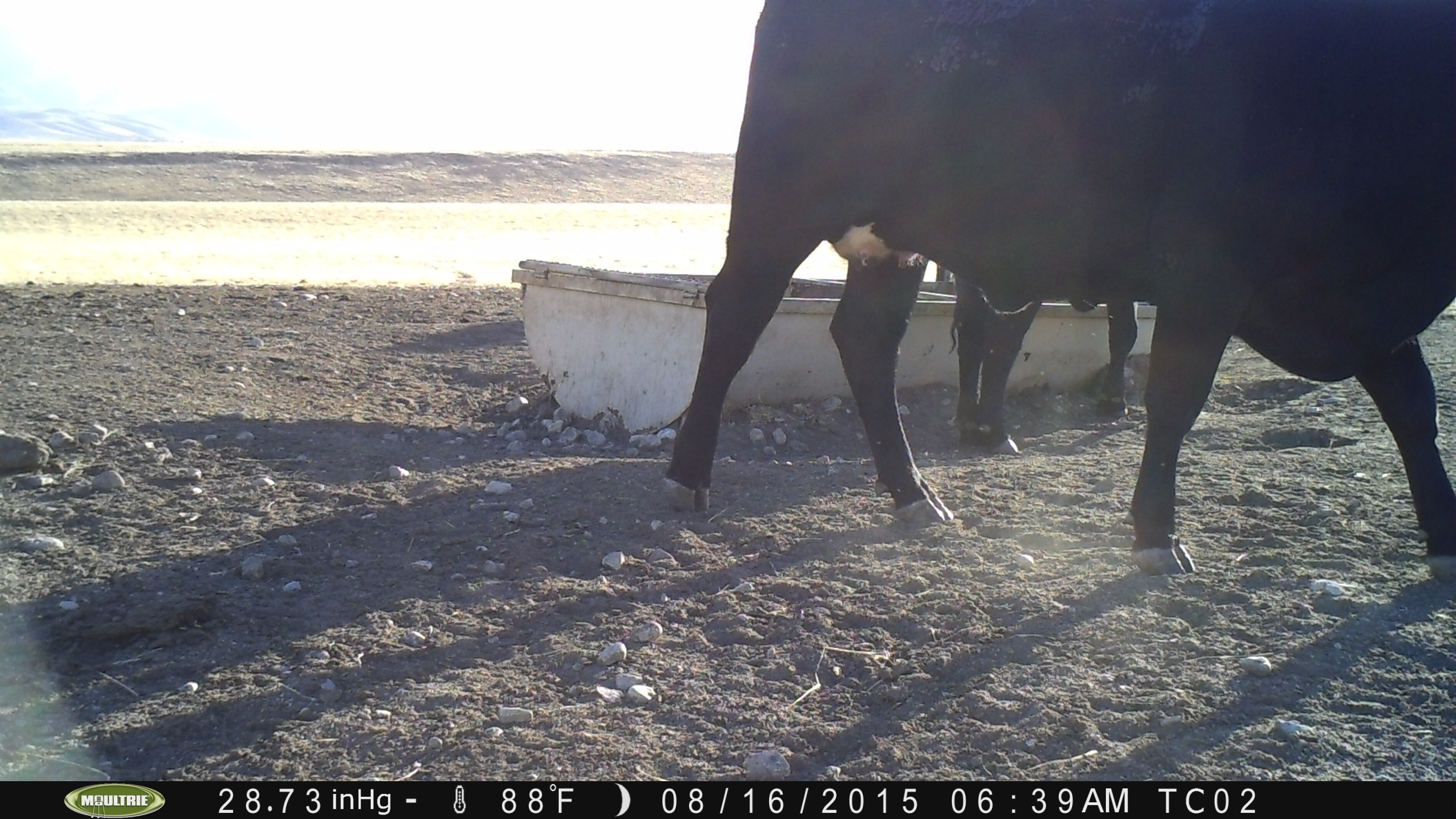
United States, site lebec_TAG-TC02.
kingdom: Animalia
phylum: Chordata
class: Mammalia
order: Artiodactyla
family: Bovidae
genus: Bos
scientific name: Bos taurus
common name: domestic cow